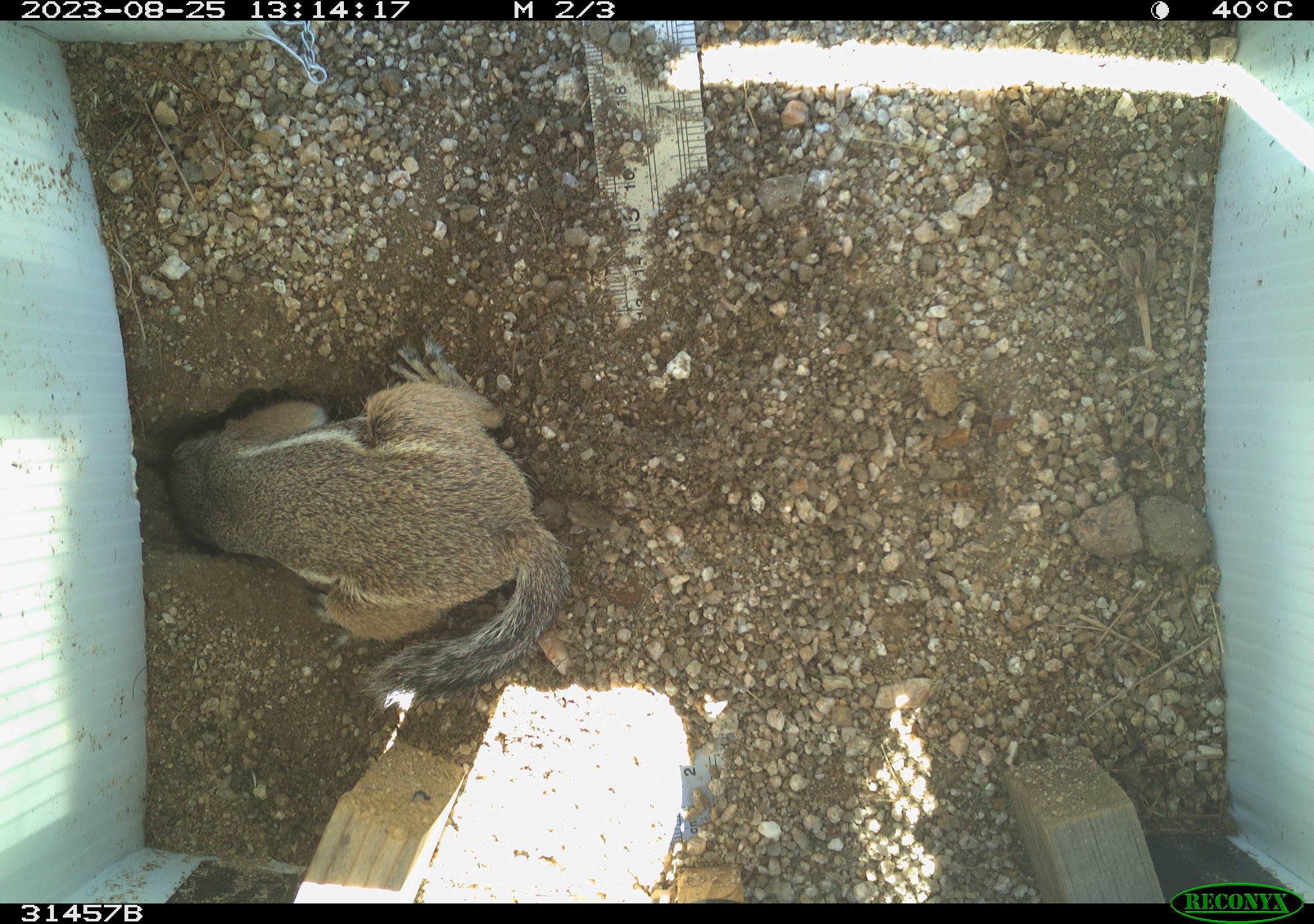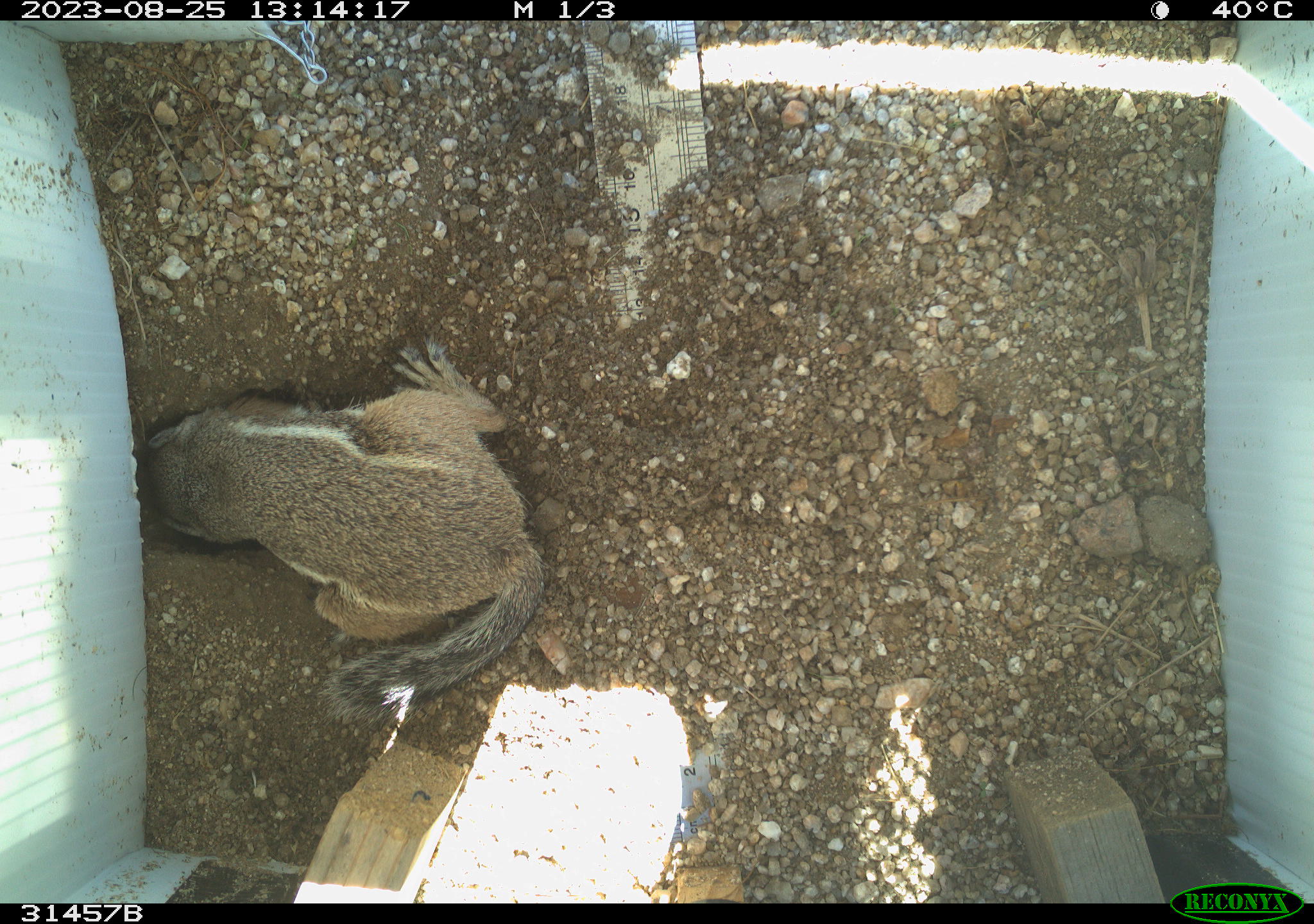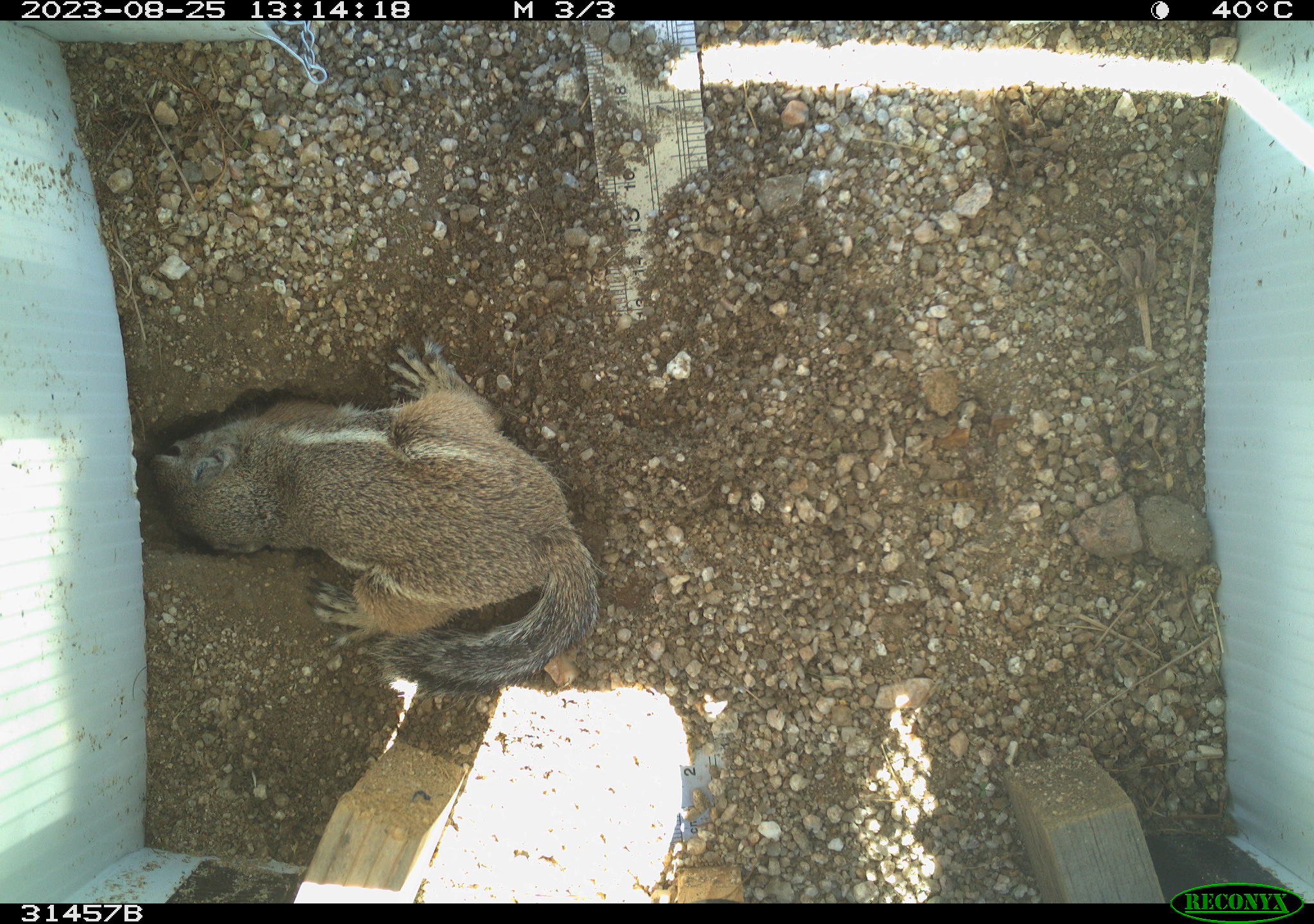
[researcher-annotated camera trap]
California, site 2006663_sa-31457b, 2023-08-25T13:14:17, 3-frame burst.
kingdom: Animalia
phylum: Chordata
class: Mammalia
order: Rodentia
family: Sciuridae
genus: Ammospermophilus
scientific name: Ammospermophilus leucurus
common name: white-tailed antelope squirrel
White-tailed antelope squirrel (Ammospermophilus leucurus).